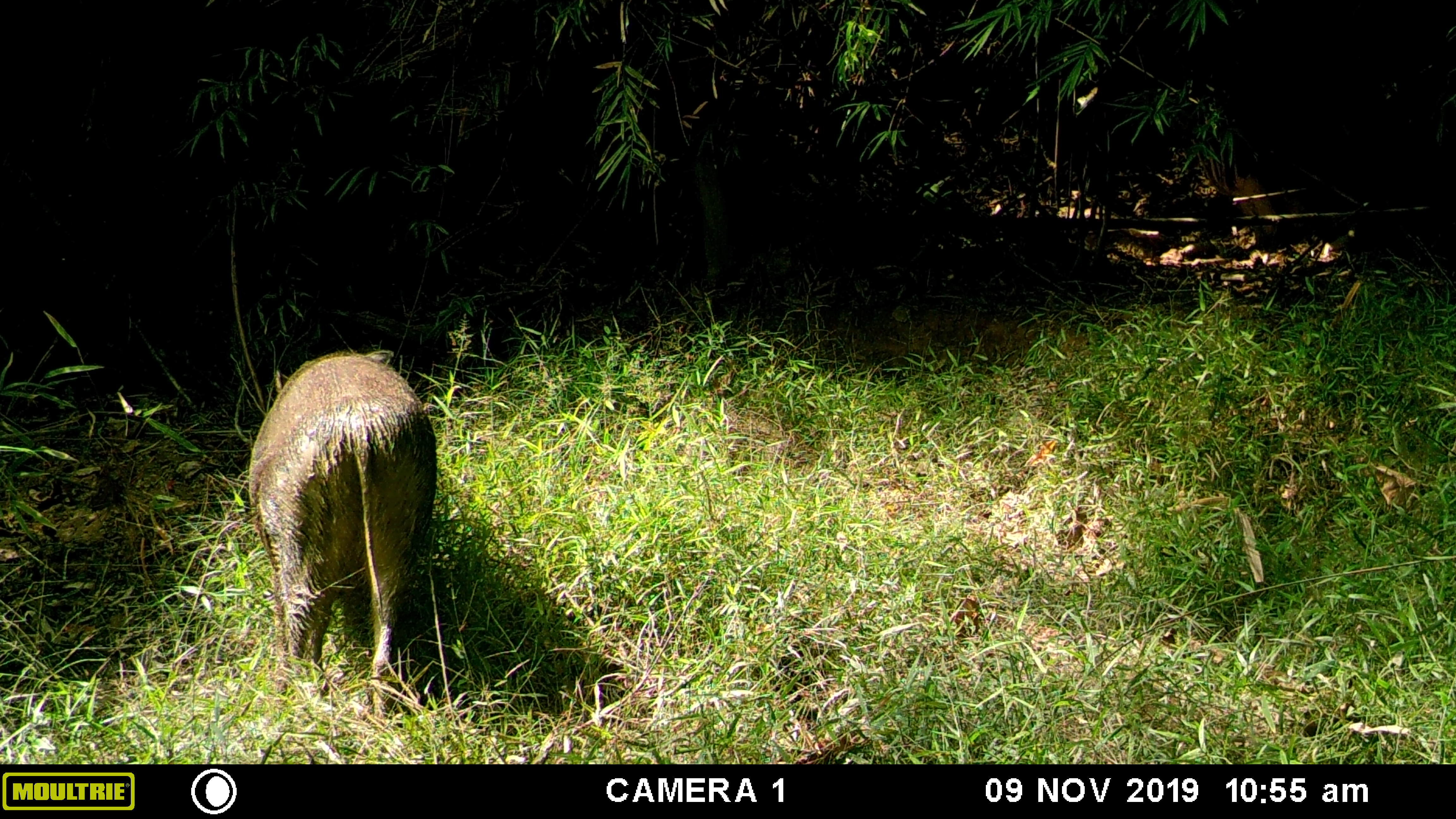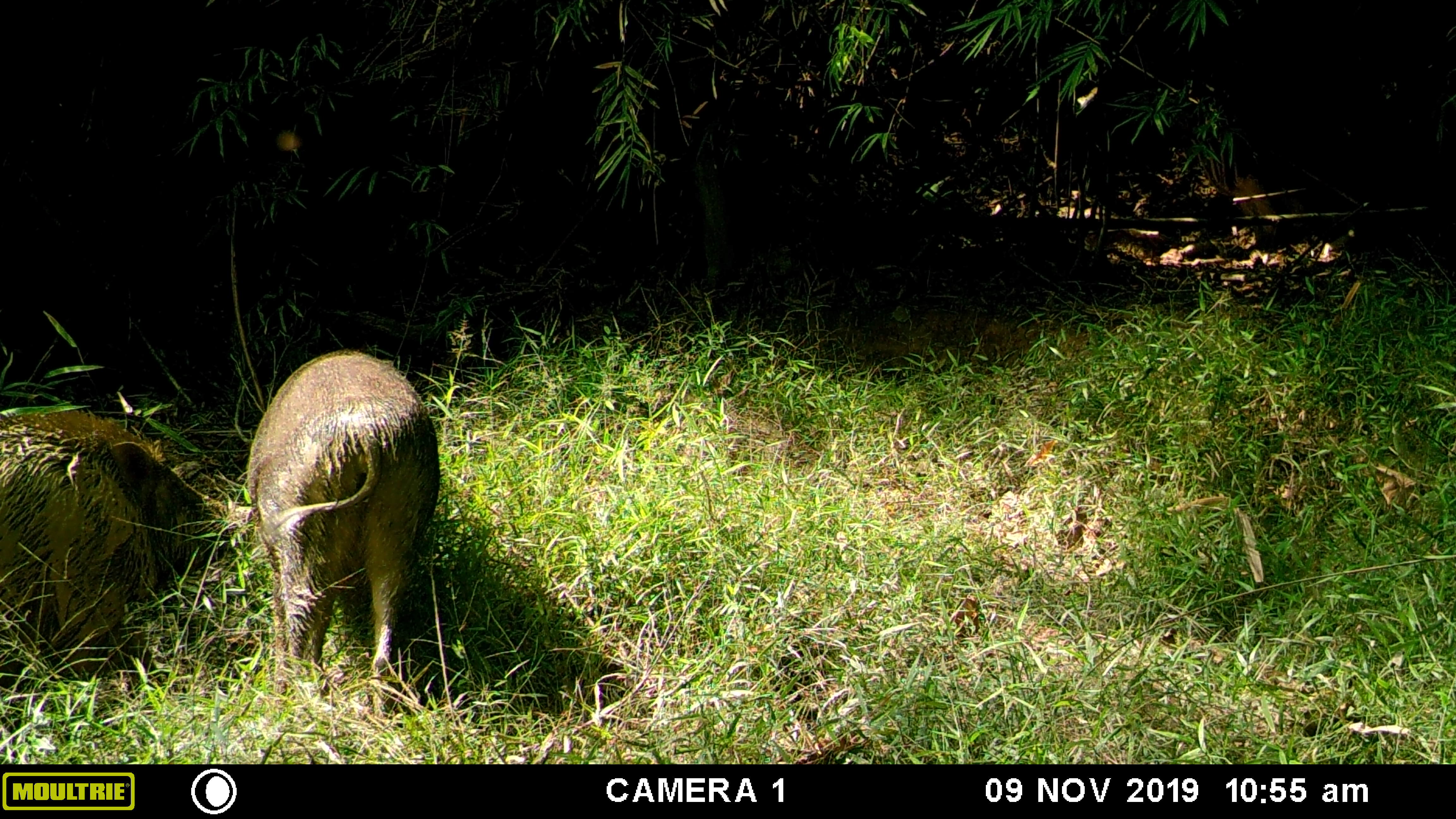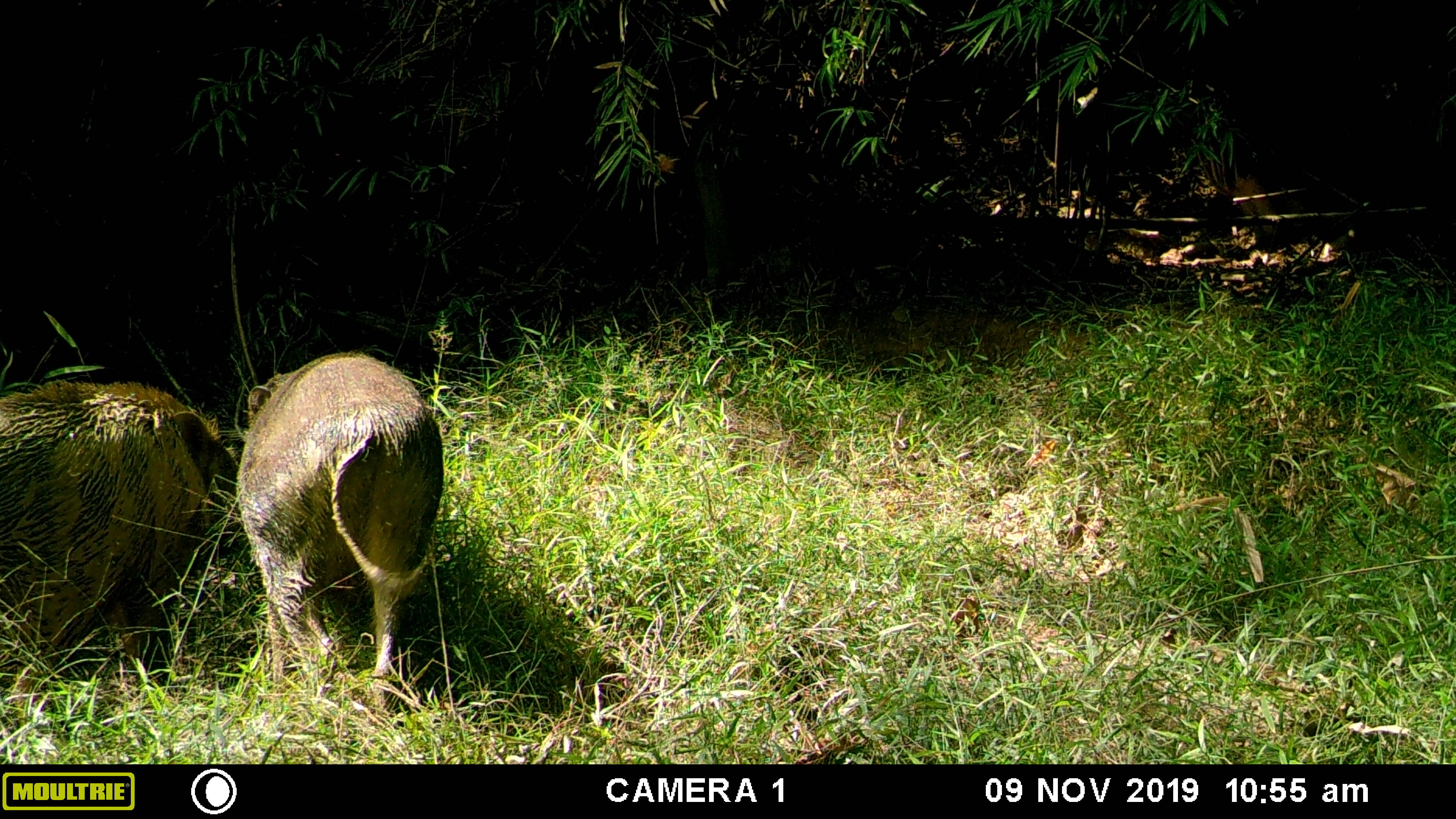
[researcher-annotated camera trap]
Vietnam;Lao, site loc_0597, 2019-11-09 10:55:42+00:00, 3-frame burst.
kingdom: Animalia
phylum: Chordata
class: Mammalia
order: Artiodactyla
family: Suidae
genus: Sus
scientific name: Sus scrofa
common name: eurasian wild pig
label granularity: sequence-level